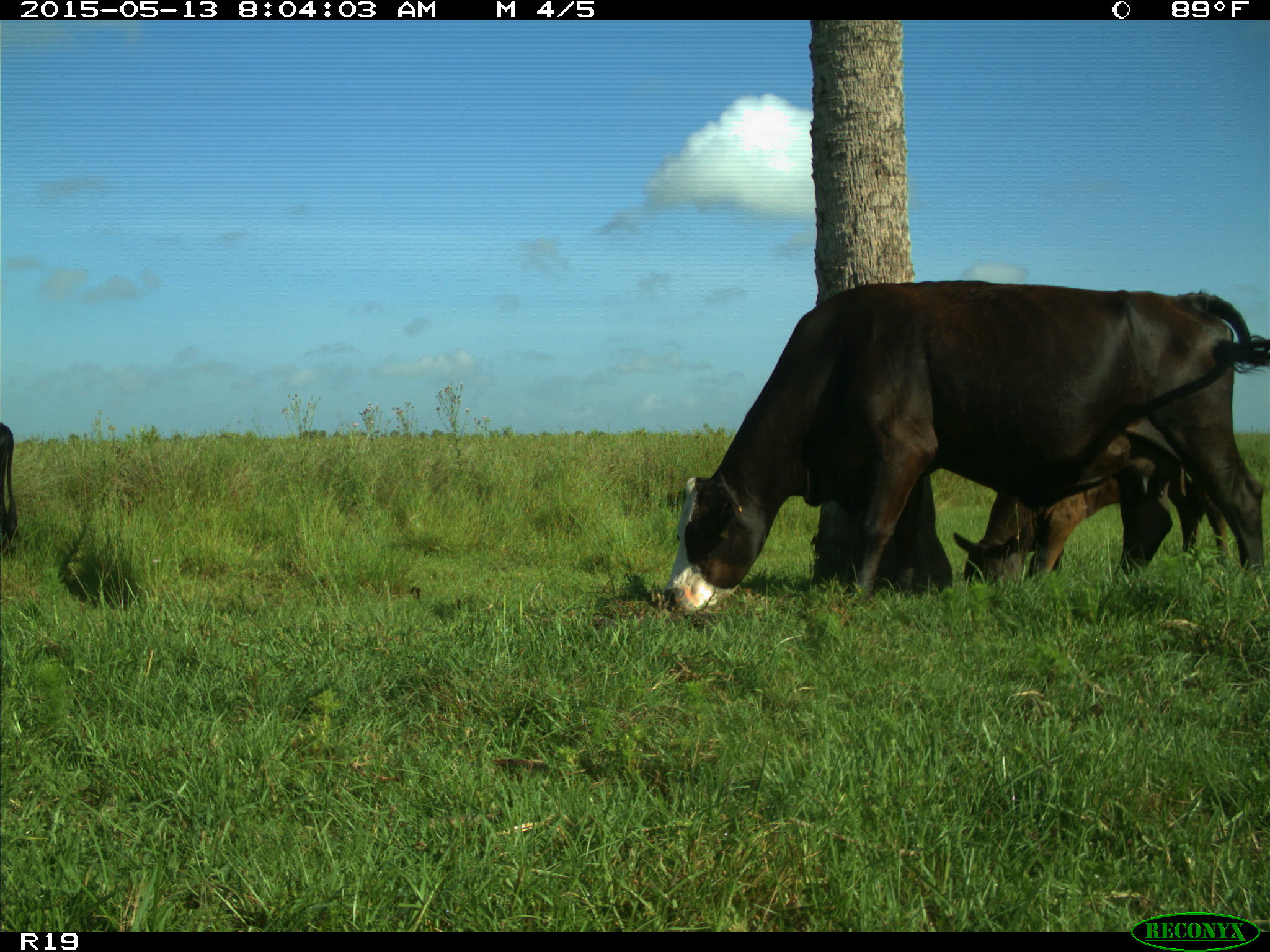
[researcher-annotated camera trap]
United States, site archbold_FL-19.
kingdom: Animalia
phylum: Chordata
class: Mammalia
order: Artiodactyla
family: Bovidae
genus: Bos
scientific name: Bos taurus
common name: domestic cow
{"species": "Bos taurus (domestic cow)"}